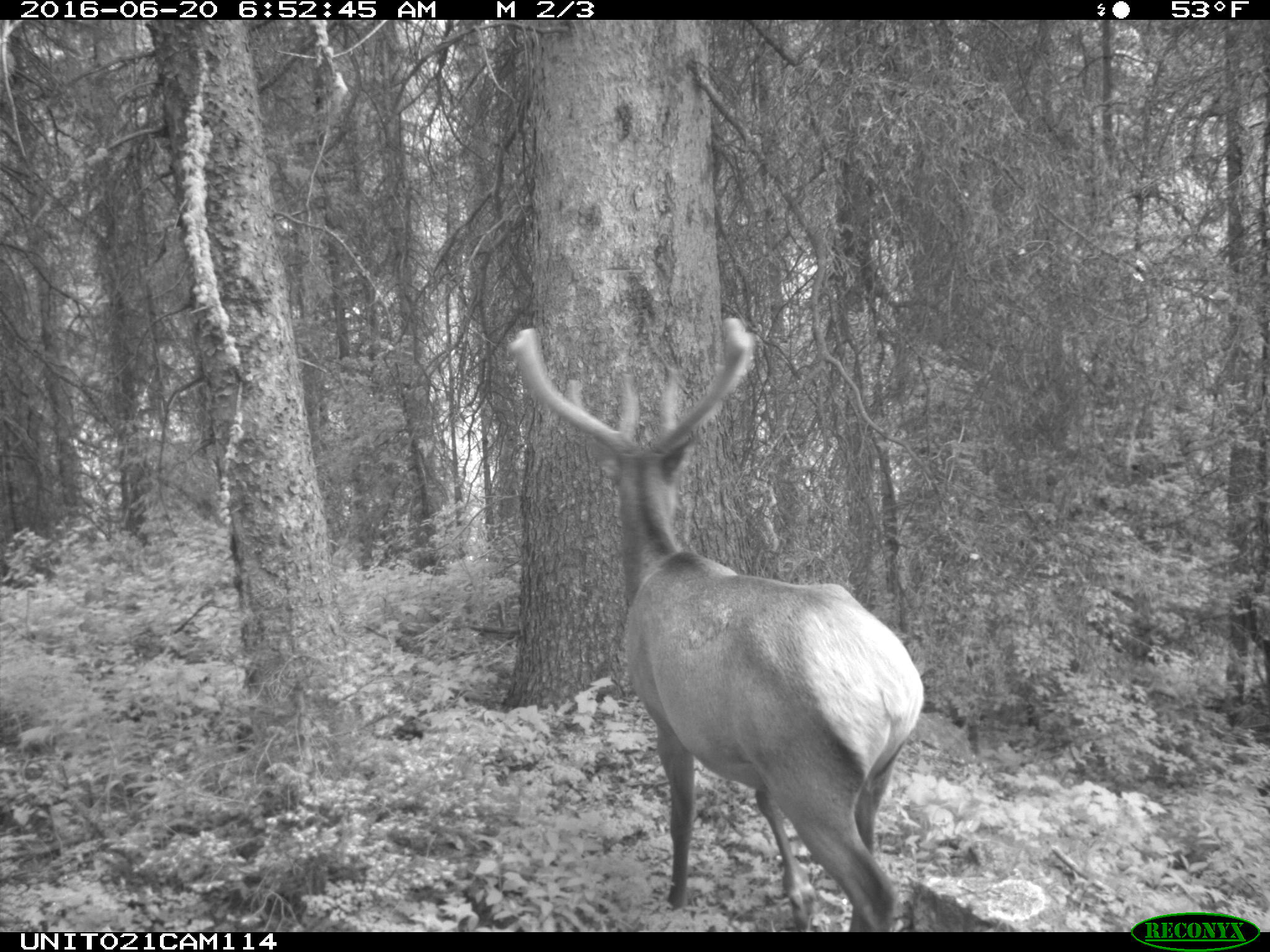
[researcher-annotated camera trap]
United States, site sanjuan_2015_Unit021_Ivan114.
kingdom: Animalia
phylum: Chordata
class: Mammalia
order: Artiodactyla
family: Cervidae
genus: Cervus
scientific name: Cervus elaphus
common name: red deer